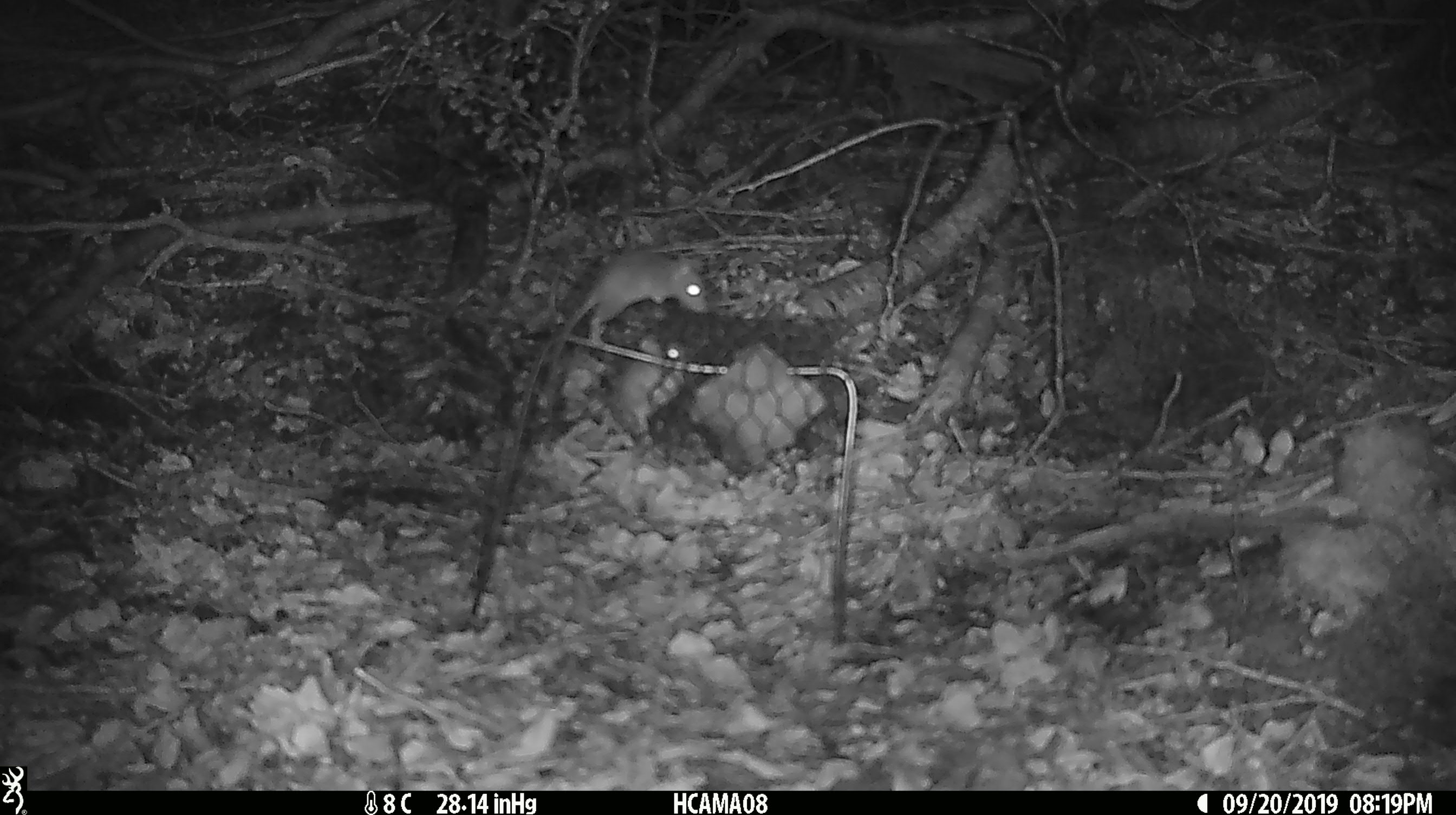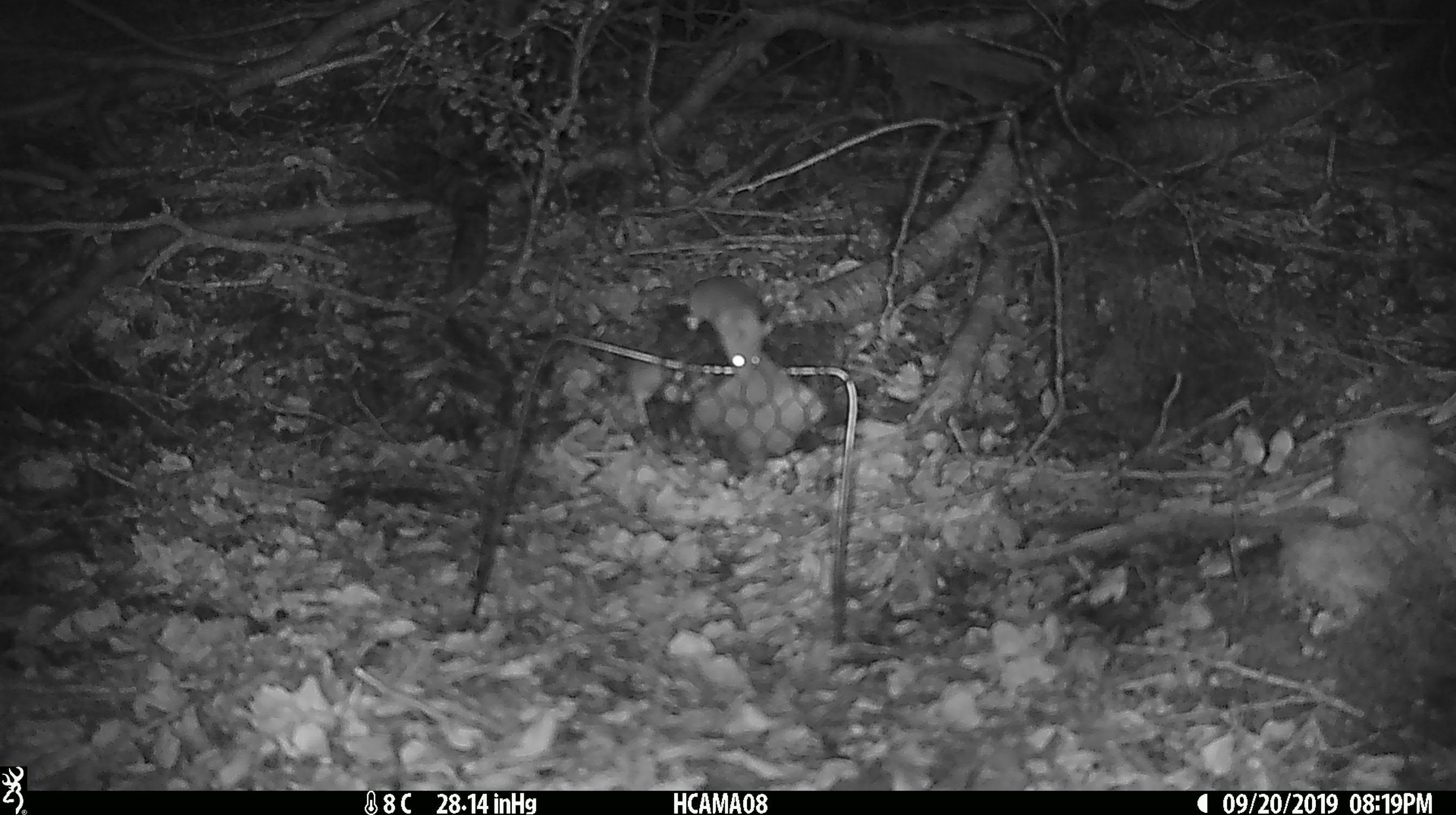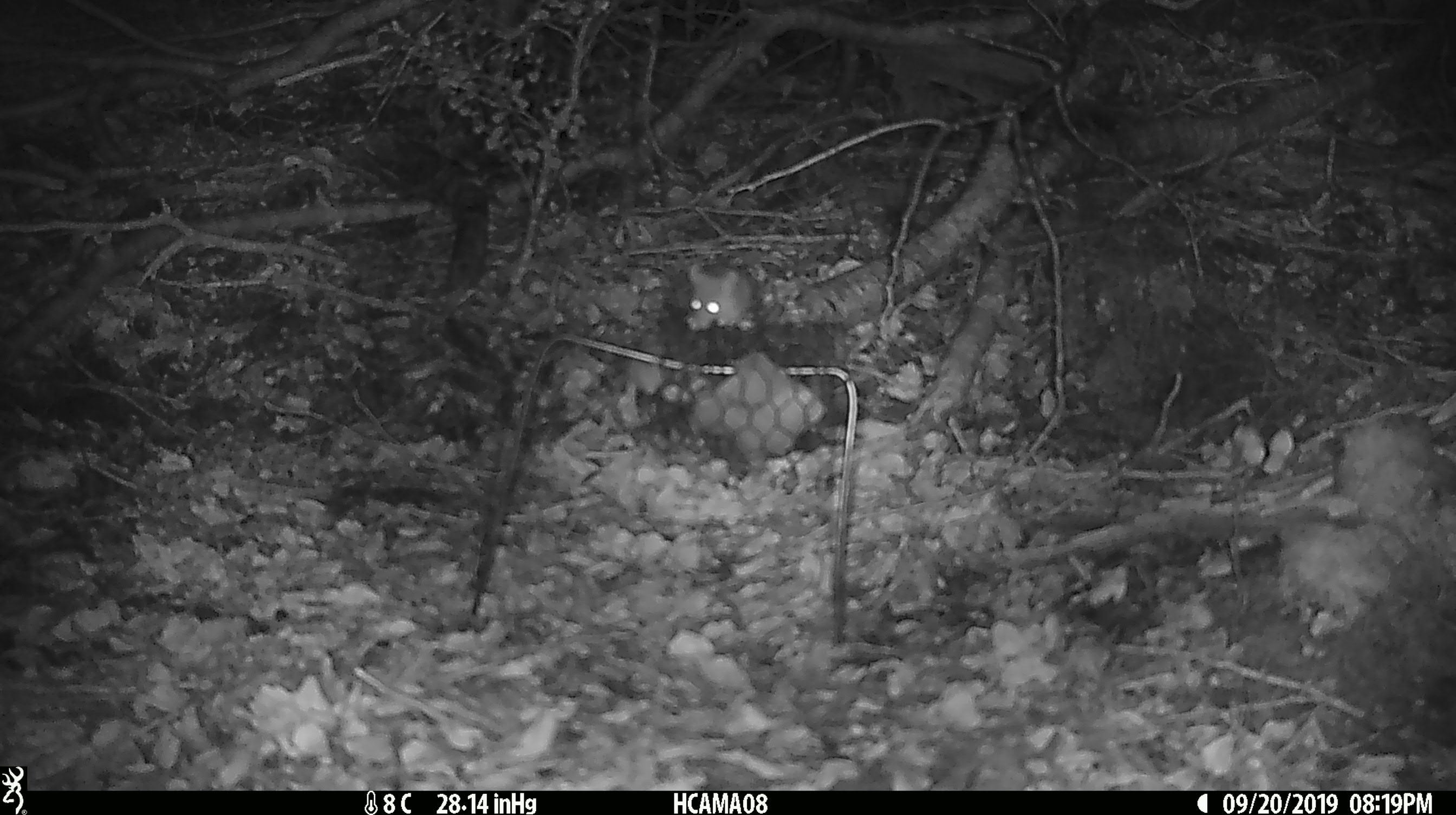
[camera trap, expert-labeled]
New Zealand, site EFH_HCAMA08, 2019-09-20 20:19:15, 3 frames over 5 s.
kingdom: Animalia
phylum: Chordata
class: Mammalia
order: Rodentia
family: Muridae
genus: Mus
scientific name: Mus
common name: mouse